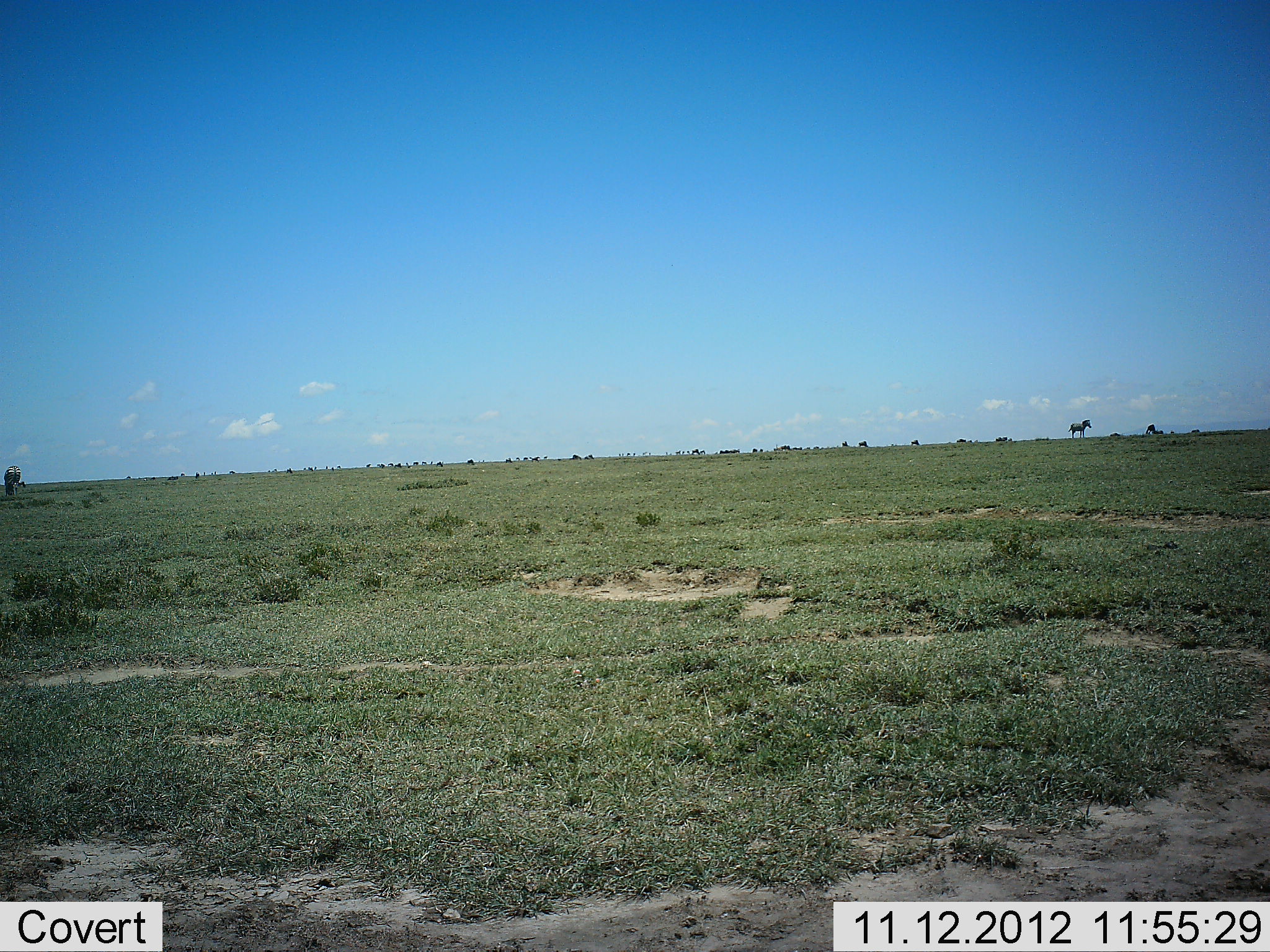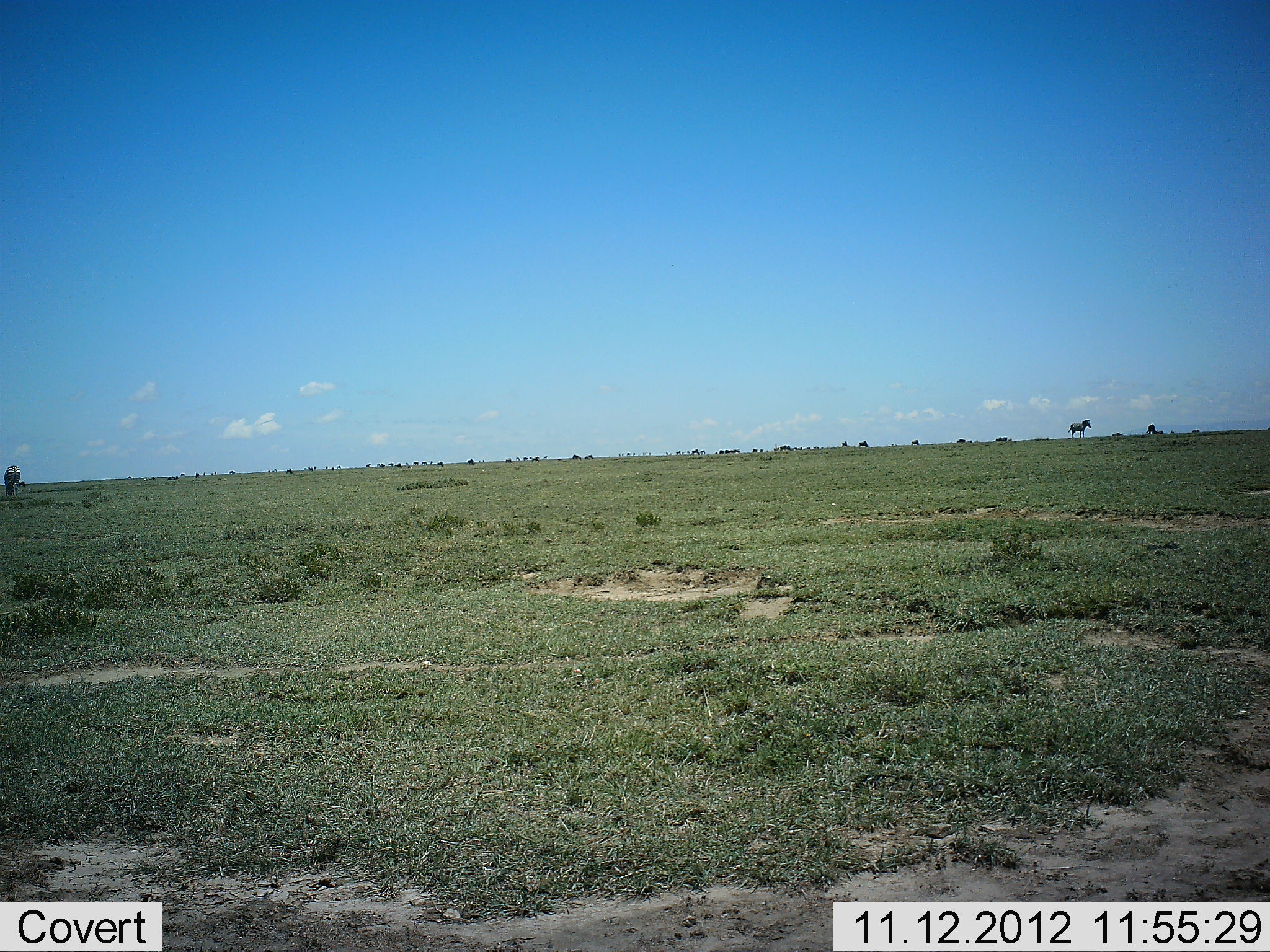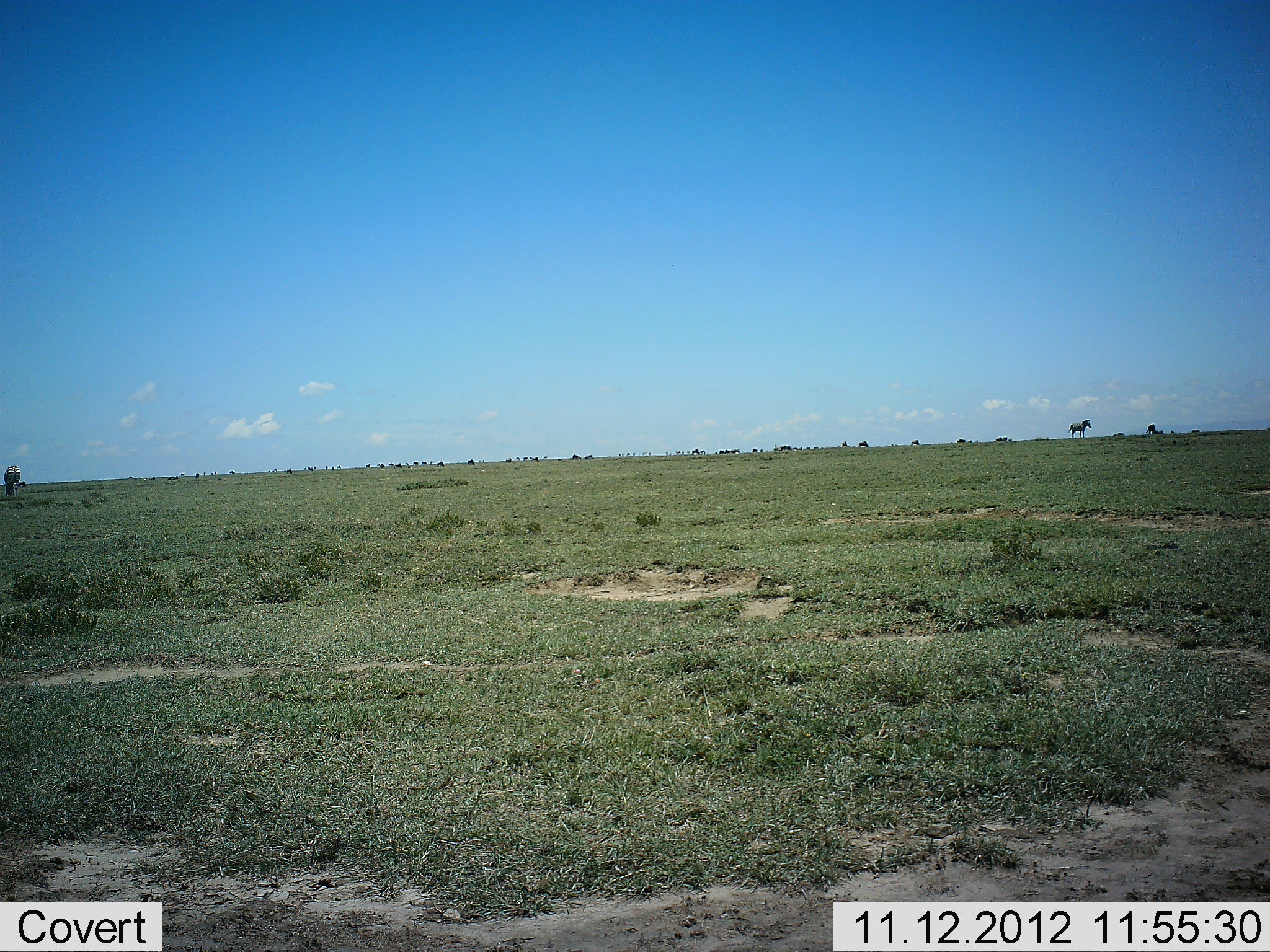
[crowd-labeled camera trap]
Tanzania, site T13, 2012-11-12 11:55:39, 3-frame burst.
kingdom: Animalia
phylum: Chordata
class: Mammalia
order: Perissodactyla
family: Equidae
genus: Equus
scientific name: Equus quagga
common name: plains zebra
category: zebra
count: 1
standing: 94%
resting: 0%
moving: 0%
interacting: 0%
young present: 0%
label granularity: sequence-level